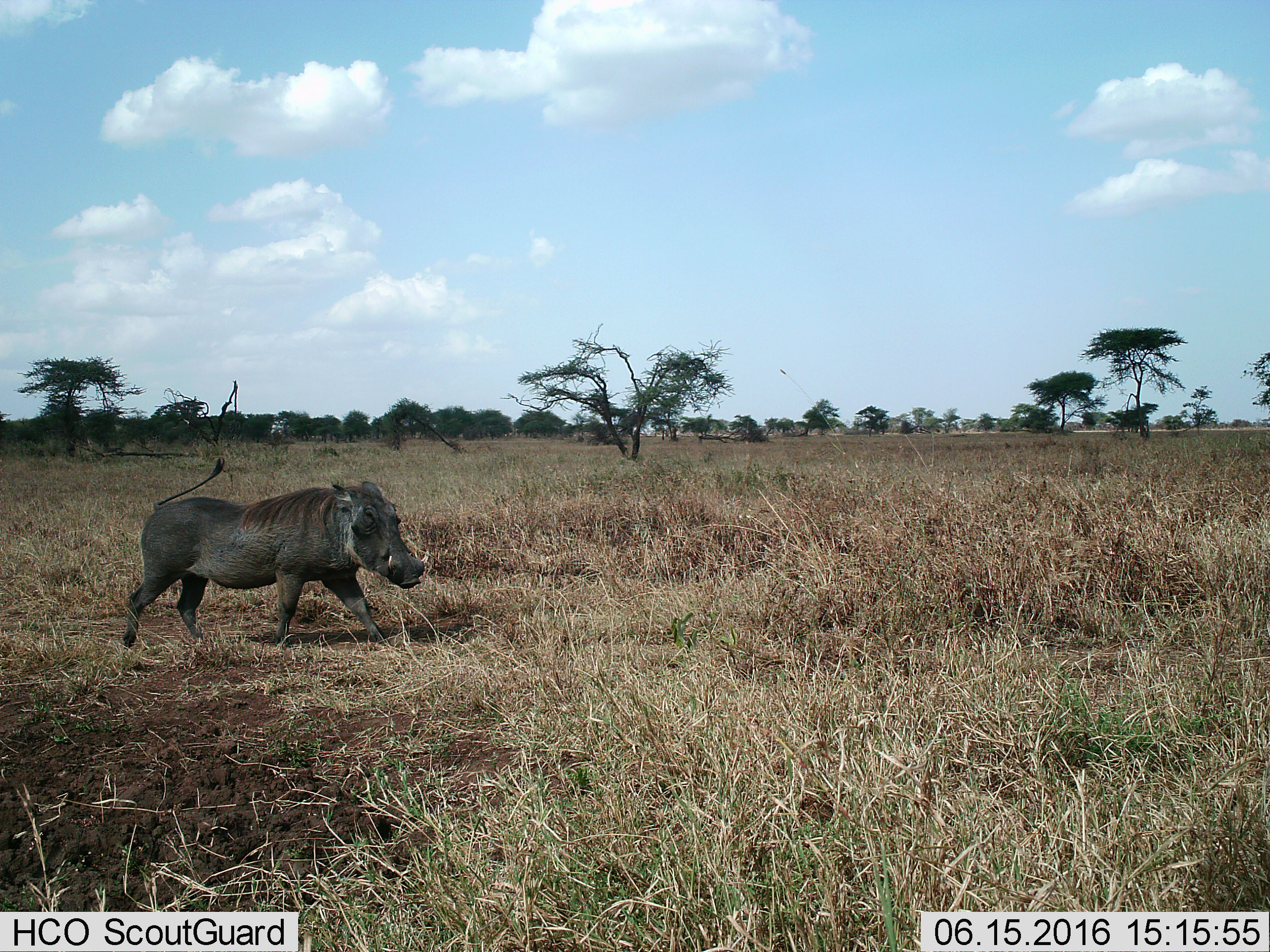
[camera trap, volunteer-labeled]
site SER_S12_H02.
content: unidentified animal